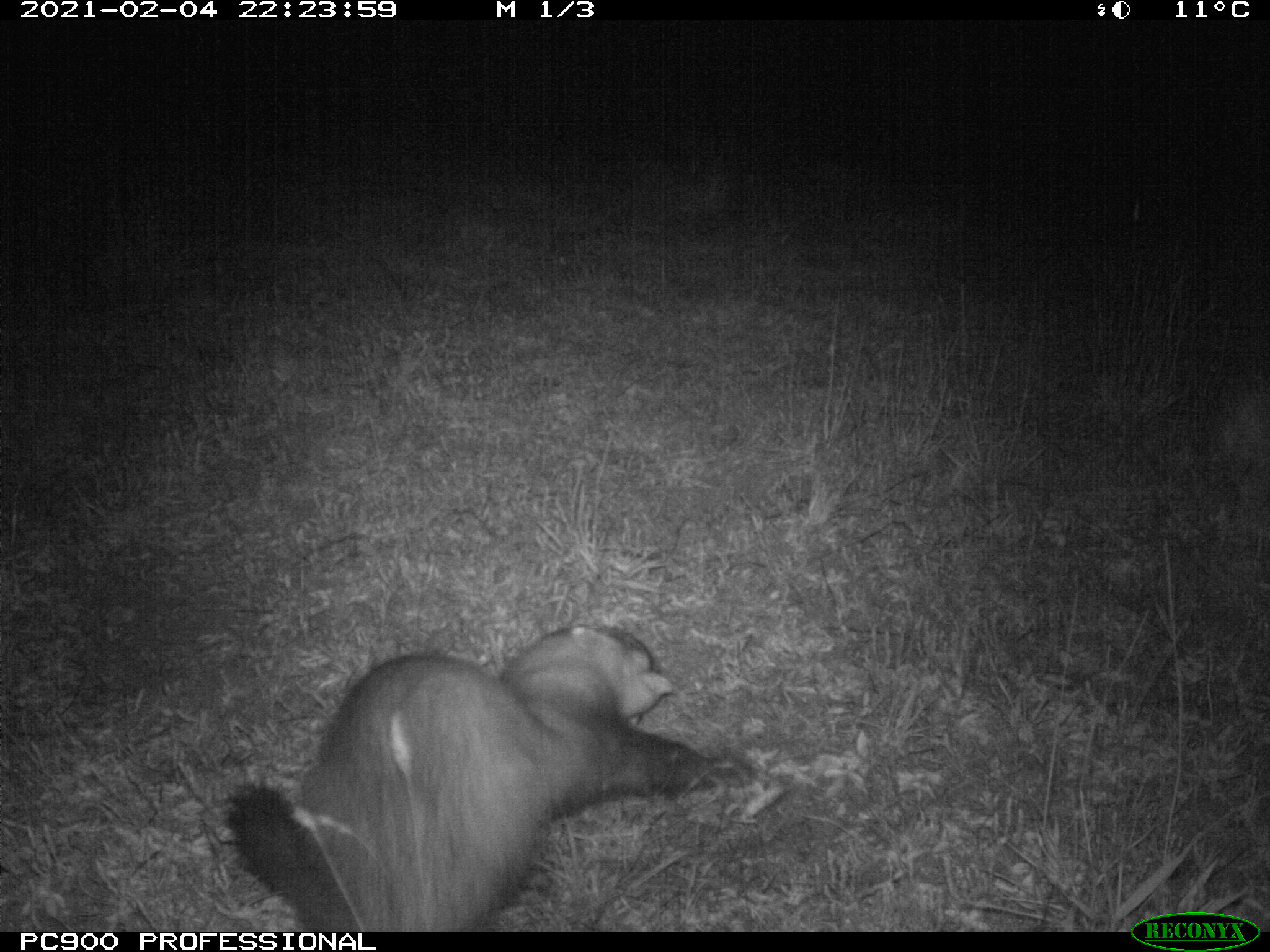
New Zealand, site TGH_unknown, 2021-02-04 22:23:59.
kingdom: Animalia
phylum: Chordata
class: Mammalia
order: Carnivora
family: Mustelidae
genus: Mustela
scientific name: Mustela furo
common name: ferret